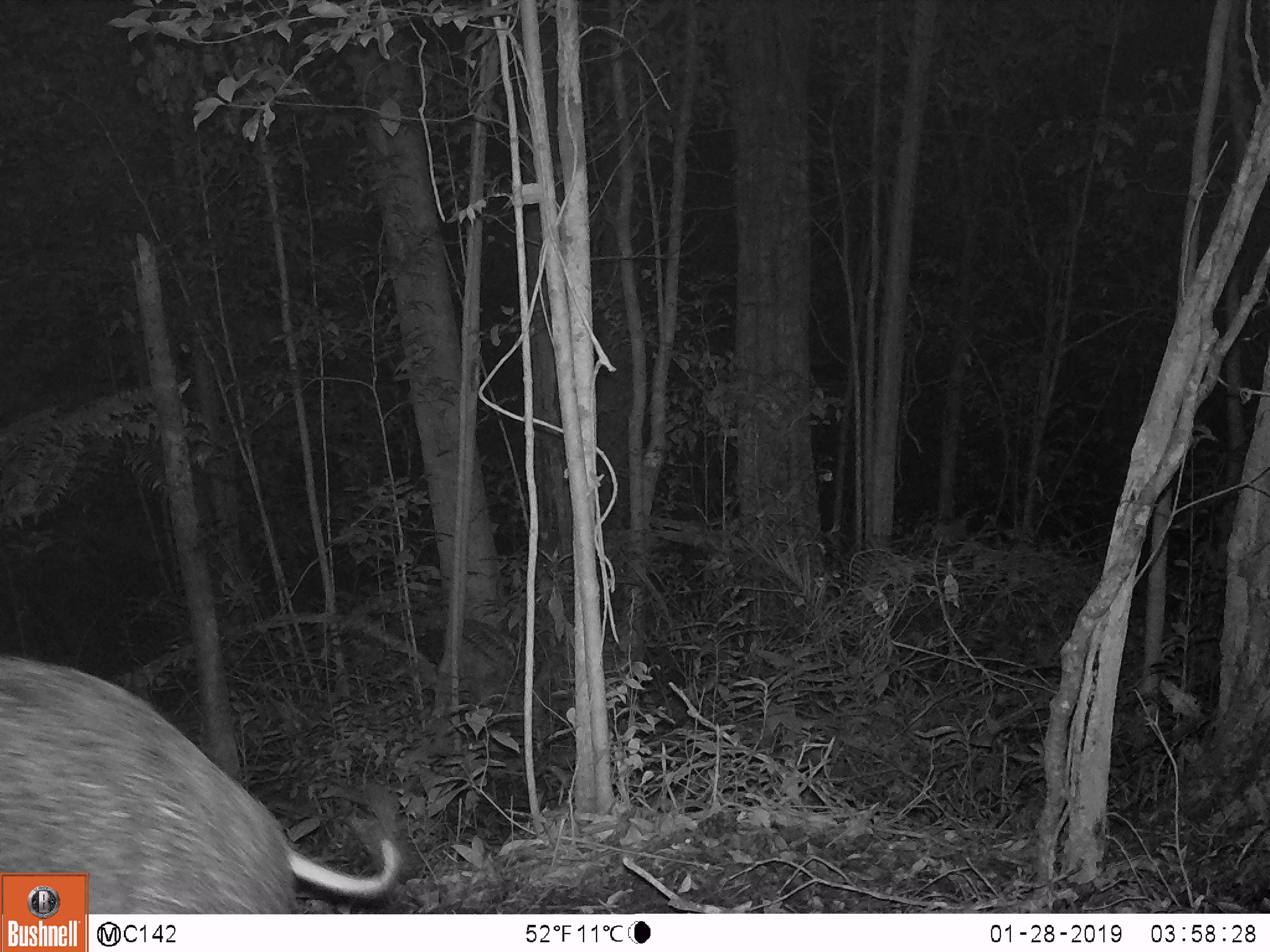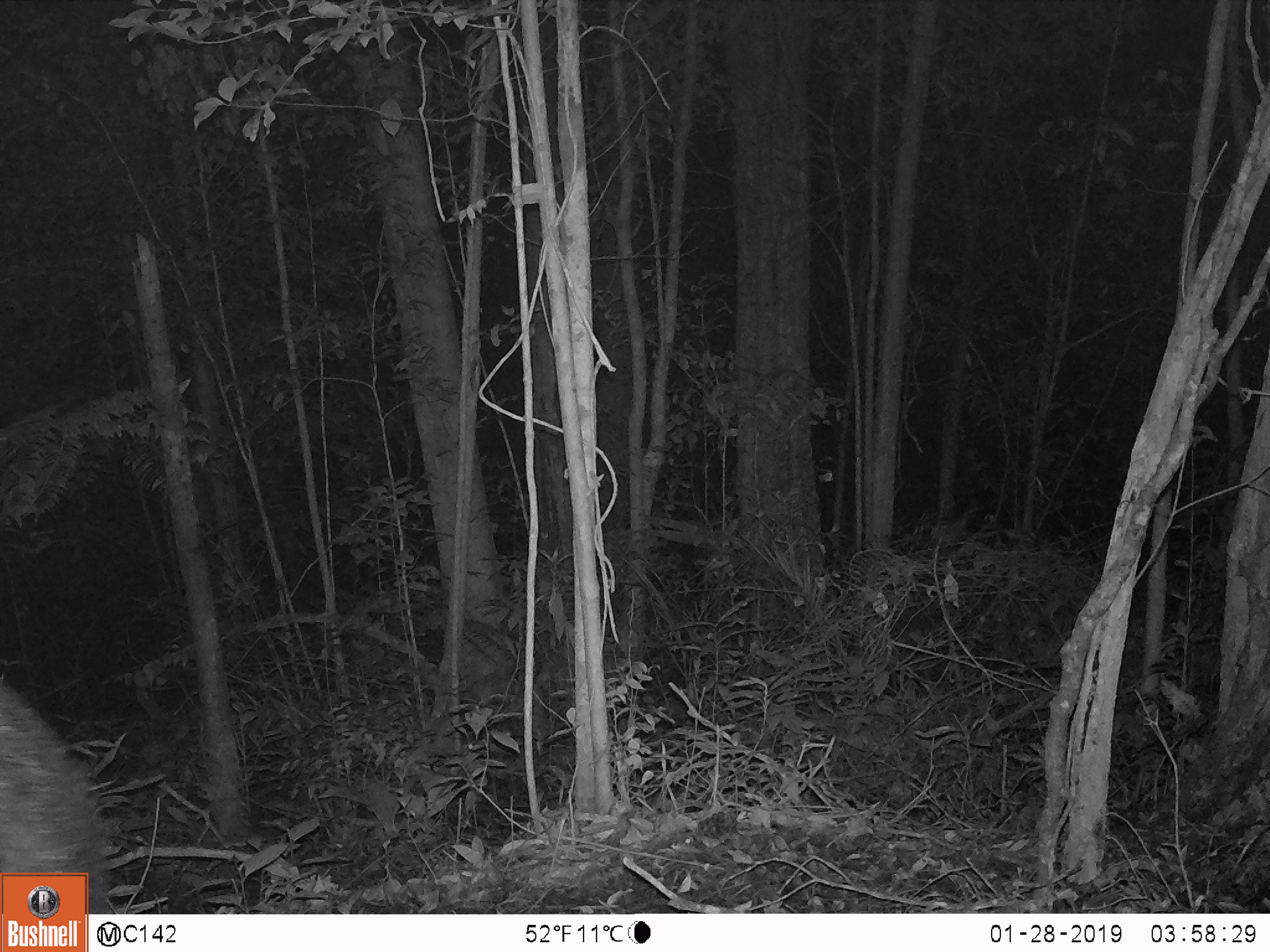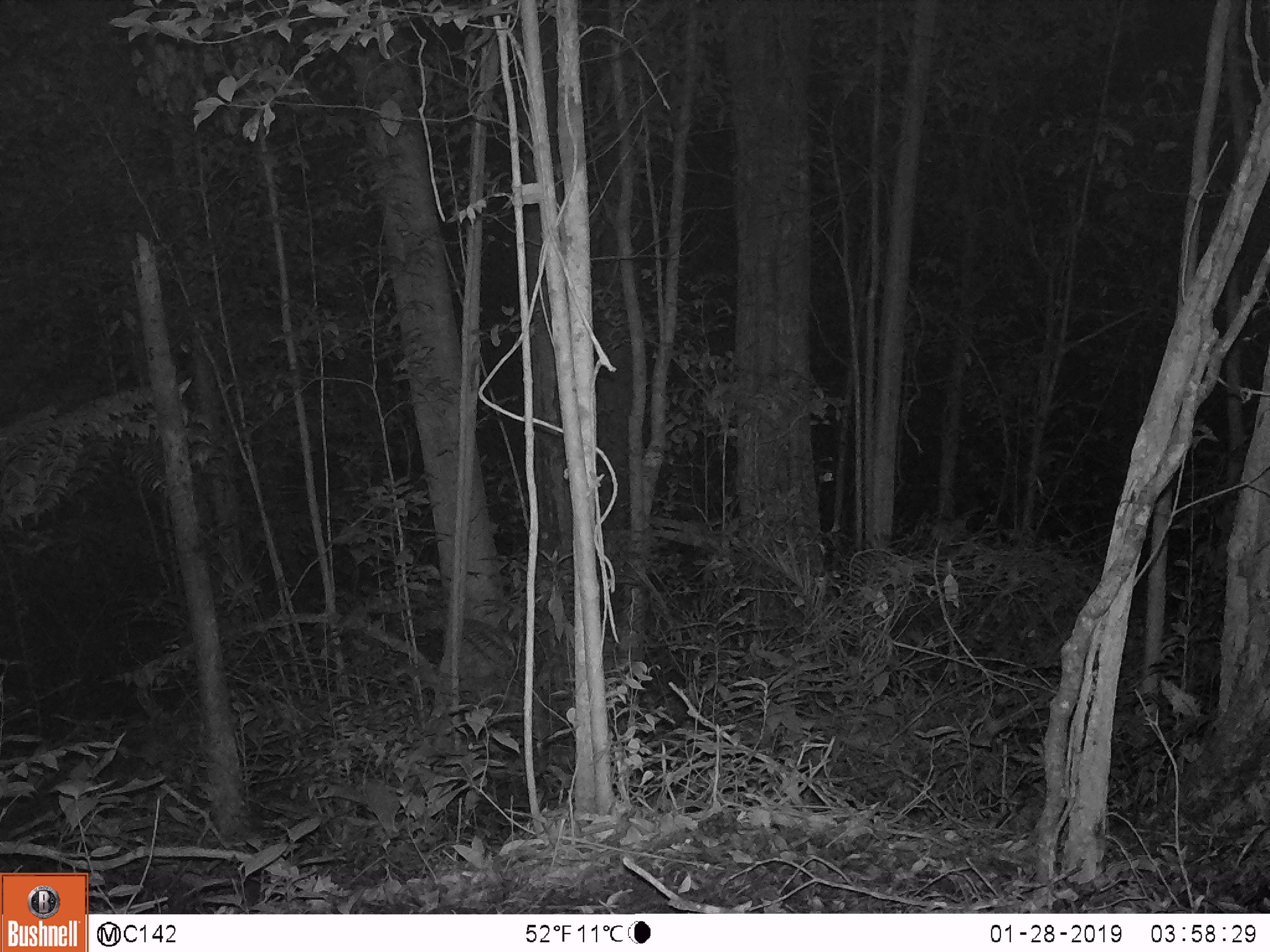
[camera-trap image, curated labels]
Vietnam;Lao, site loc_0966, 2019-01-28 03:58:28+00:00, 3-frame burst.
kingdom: Animalia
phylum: Chordata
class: Mammalia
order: Artiodactyla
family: Suidae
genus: Sus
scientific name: Sus scrofa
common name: eurasian wild pig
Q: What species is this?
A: Eurasian wild pig (Sus scrofa).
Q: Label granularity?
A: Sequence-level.